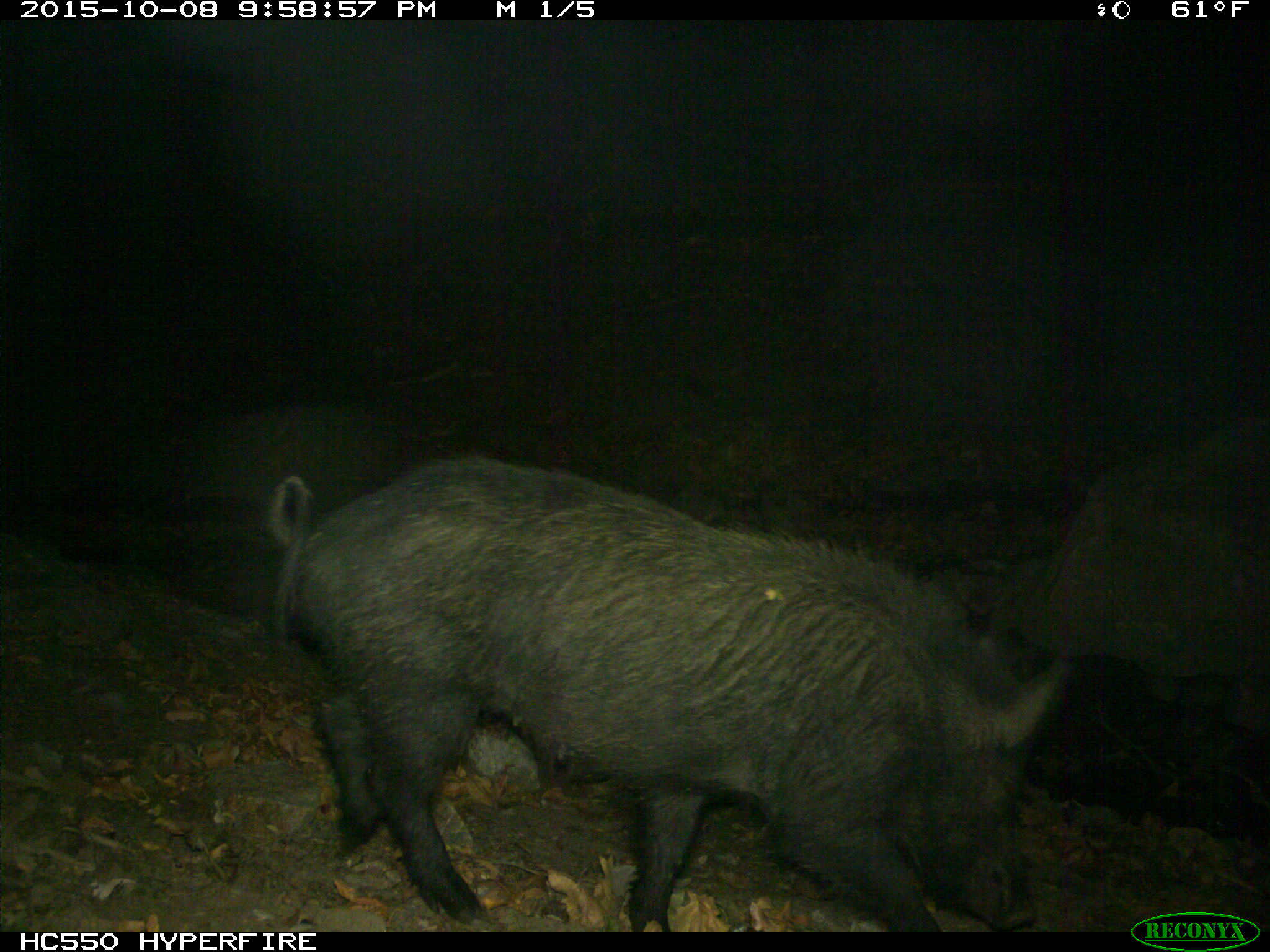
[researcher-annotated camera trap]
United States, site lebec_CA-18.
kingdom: Animalia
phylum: Chordata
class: Mammalia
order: Artiodactyla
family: Suidae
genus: Sus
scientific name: Sus scrofa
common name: wild boar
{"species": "Sus scrofa (wild boar)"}